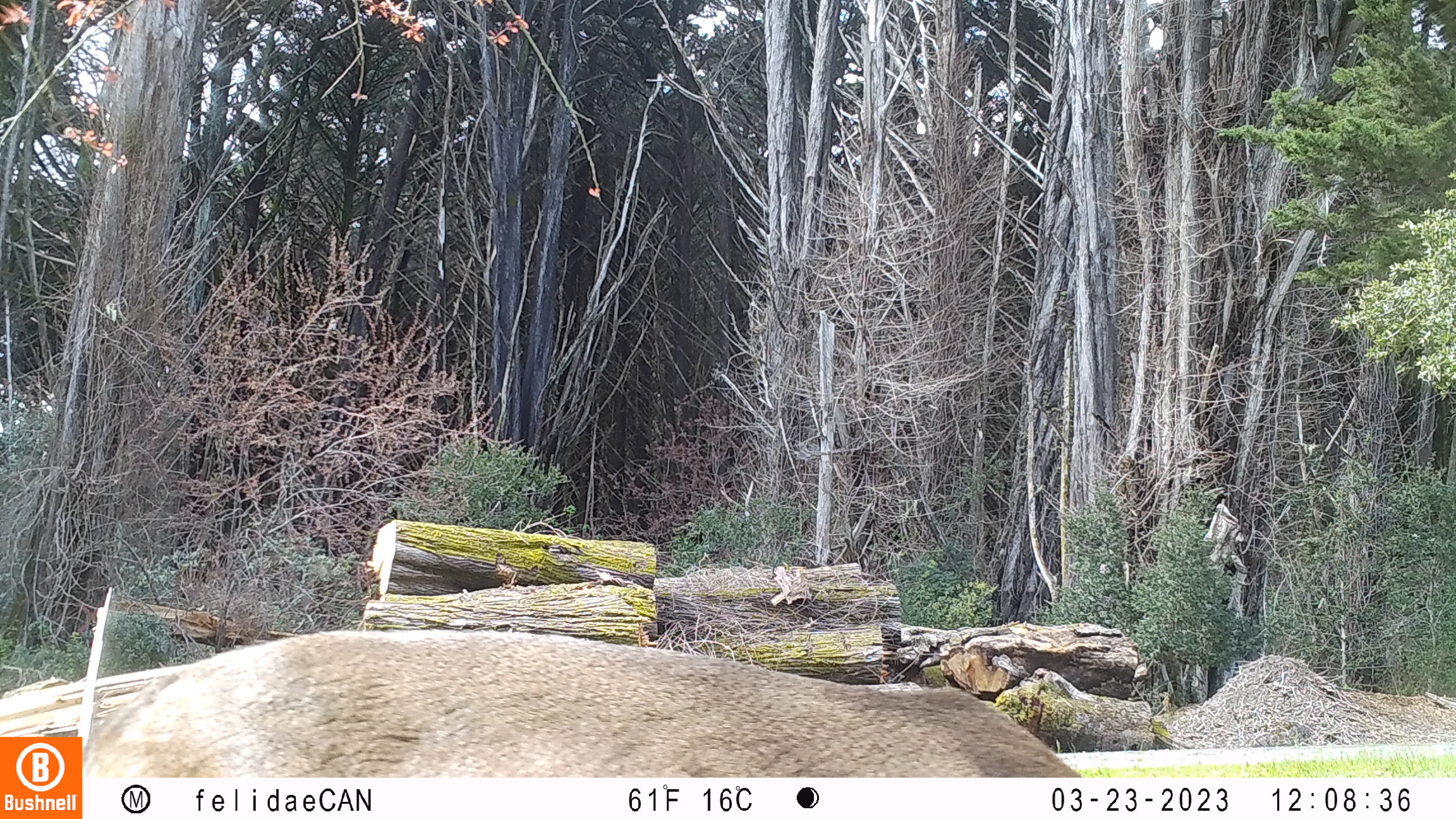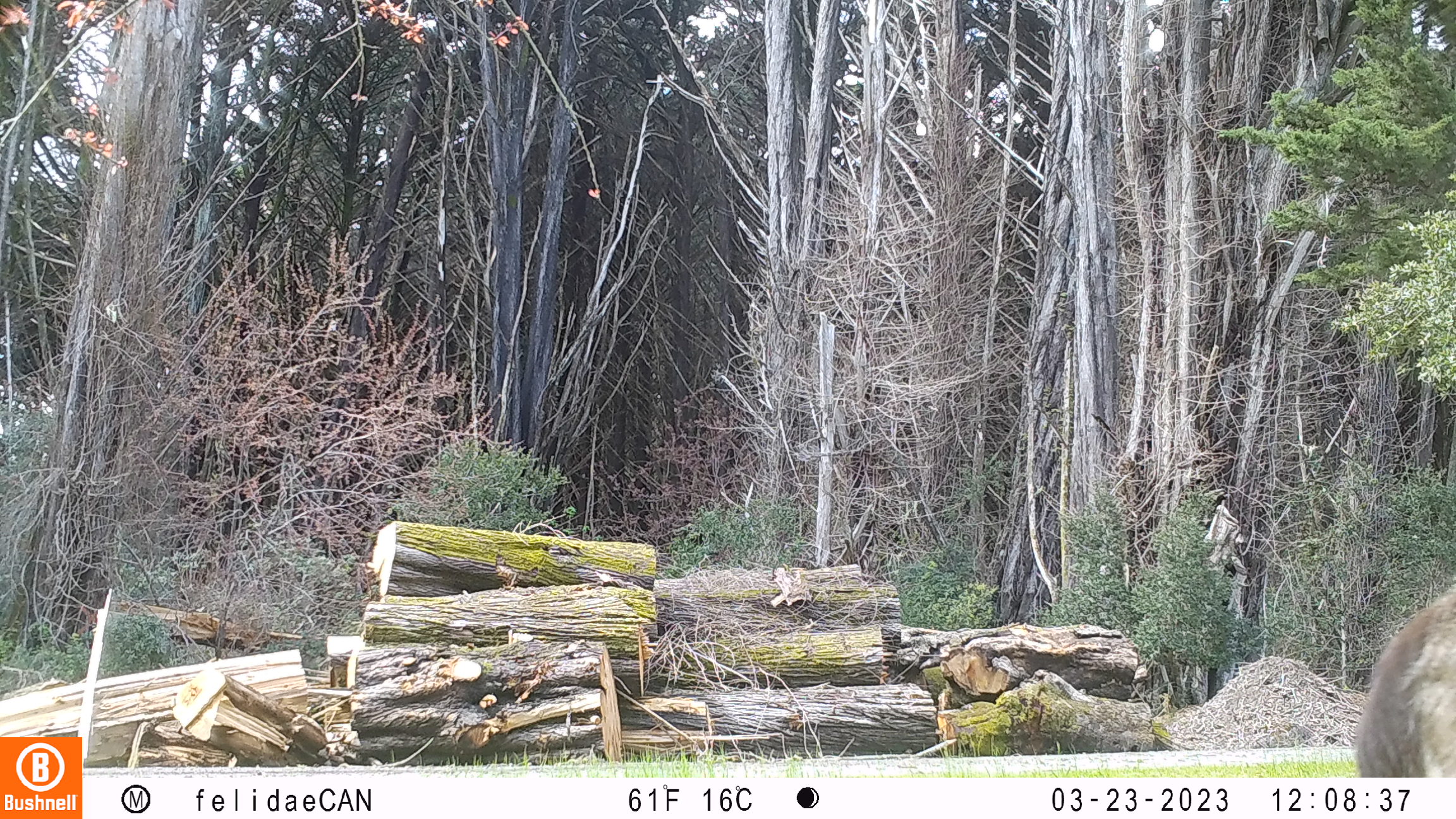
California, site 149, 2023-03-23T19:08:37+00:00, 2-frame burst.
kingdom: Animalia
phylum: Chordata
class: Mammalia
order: Artiodactyla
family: Cervidae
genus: Odocoileus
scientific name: Odocoileus hemionus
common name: mule deer